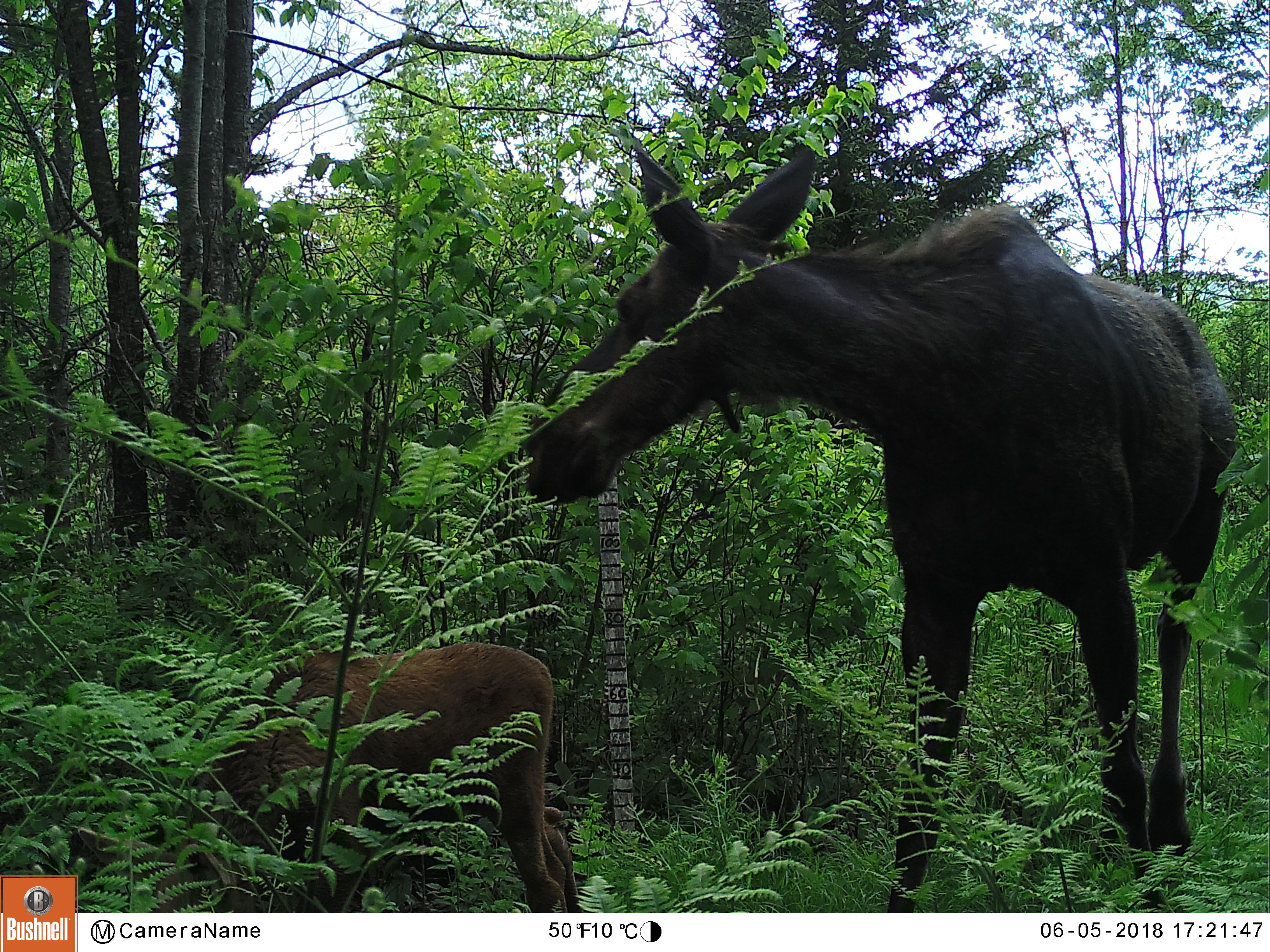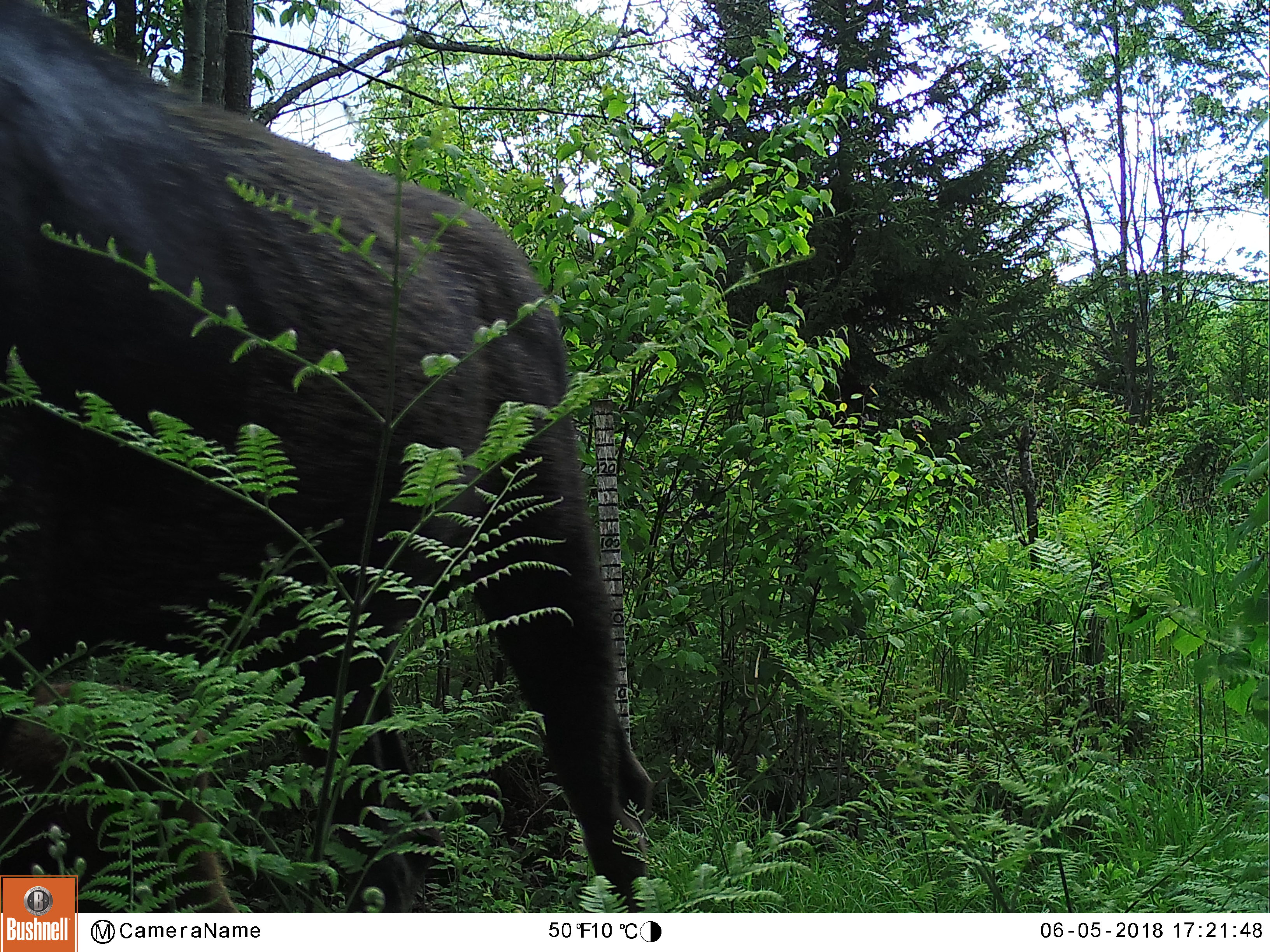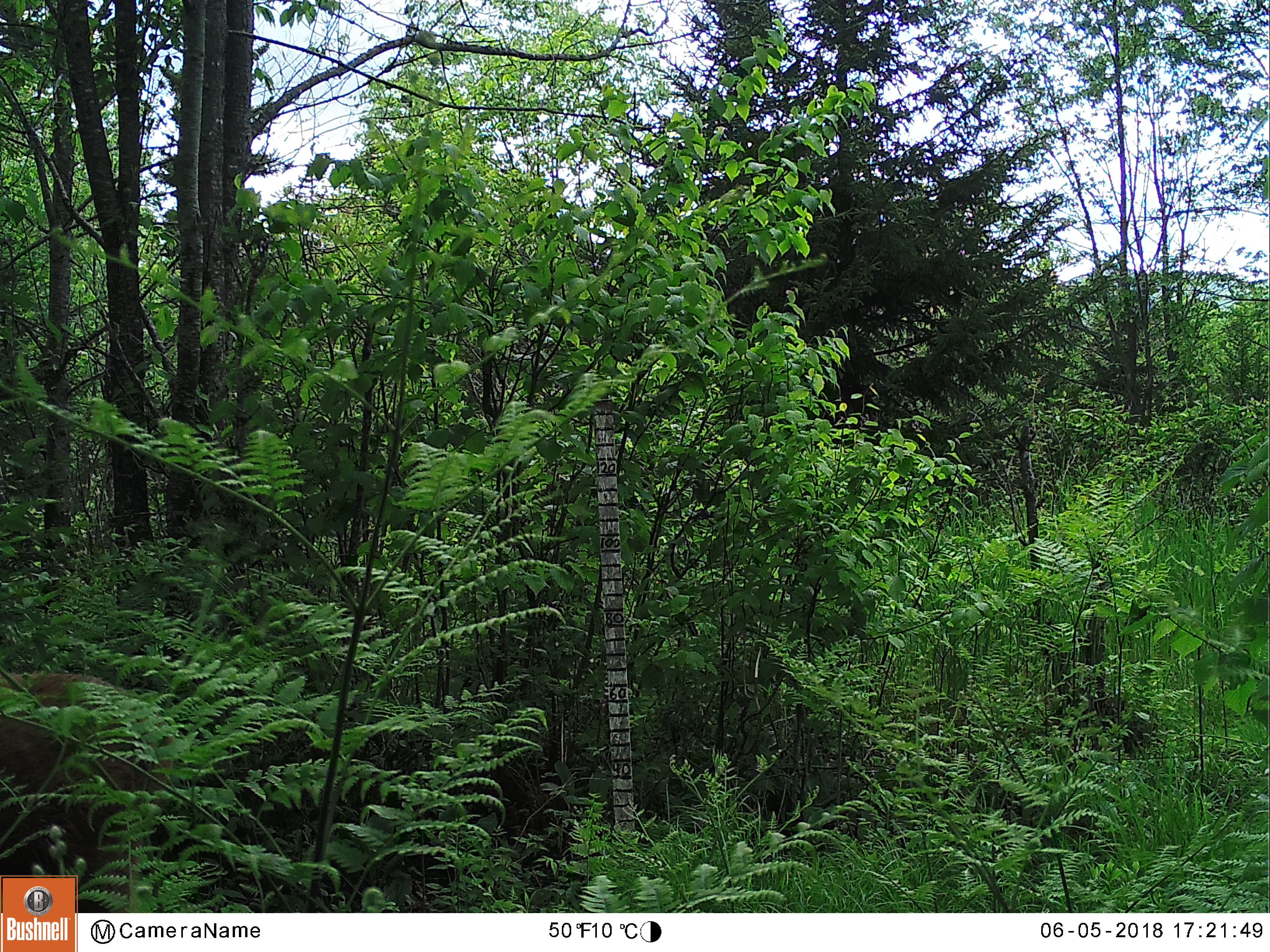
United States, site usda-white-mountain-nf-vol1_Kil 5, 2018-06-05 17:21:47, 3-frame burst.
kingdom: Animalia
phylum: Chordata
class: Mammalia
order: Artiodactyla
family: Cervidae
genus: Alces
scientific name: Alces alces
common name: moose